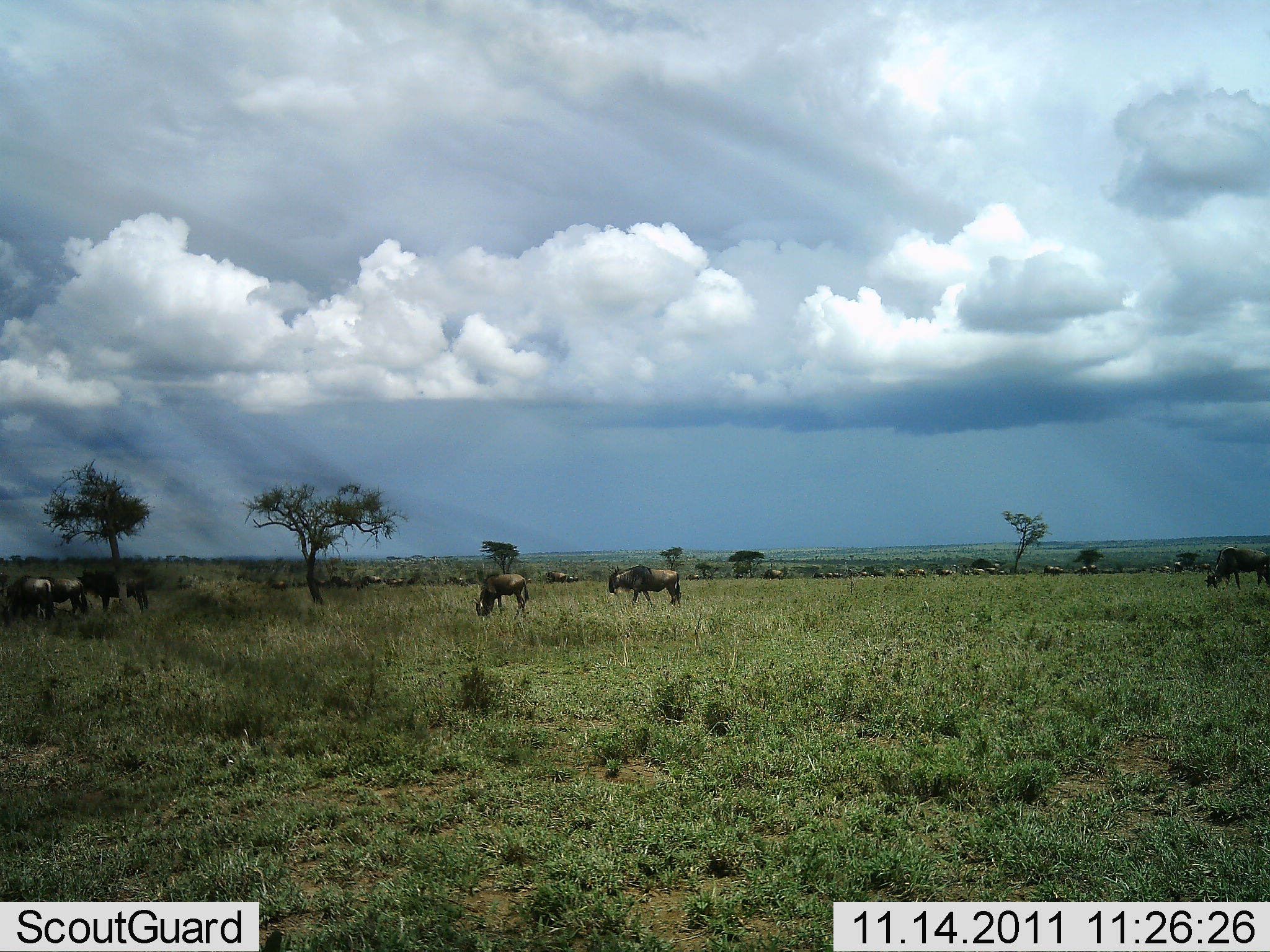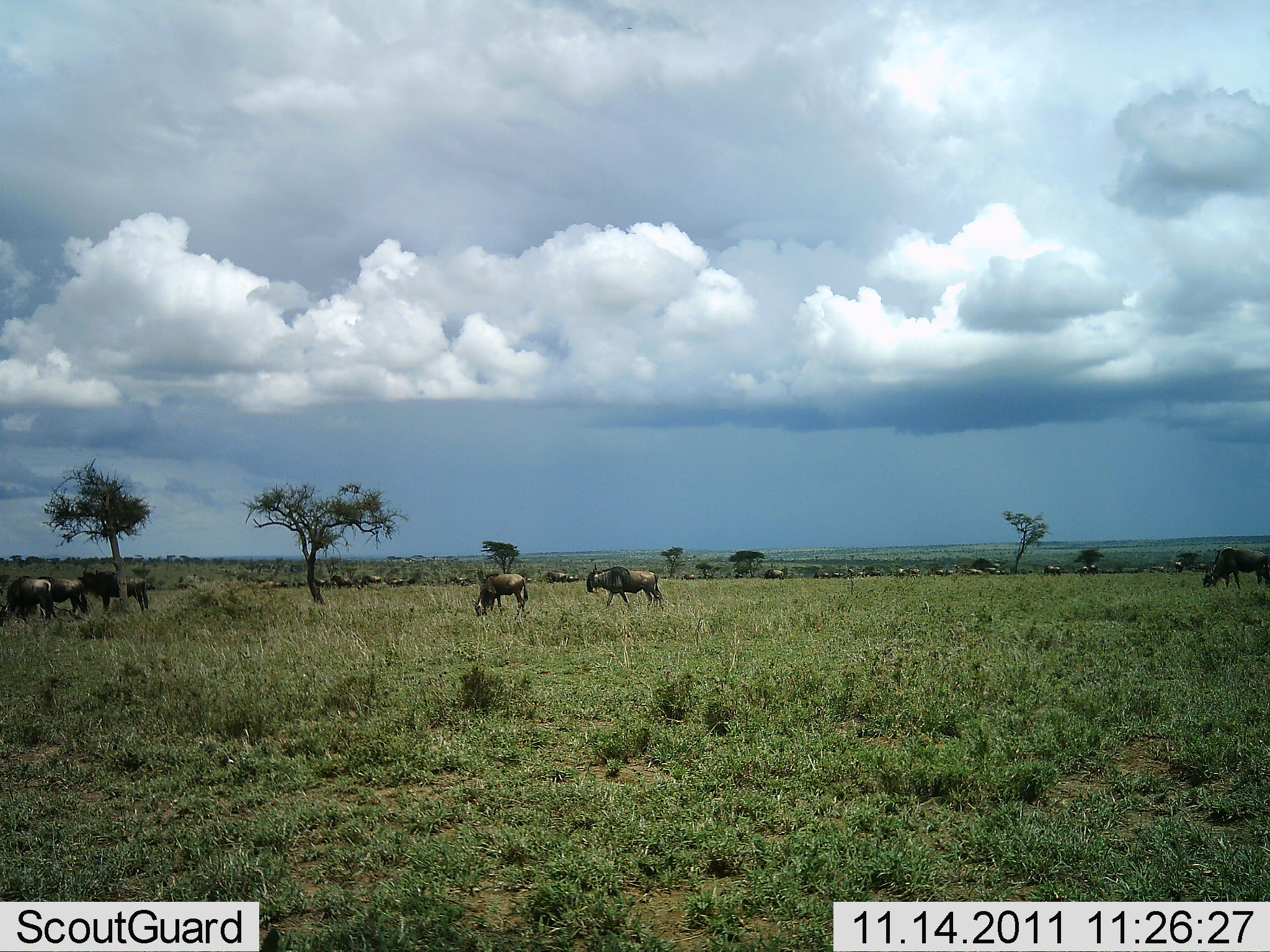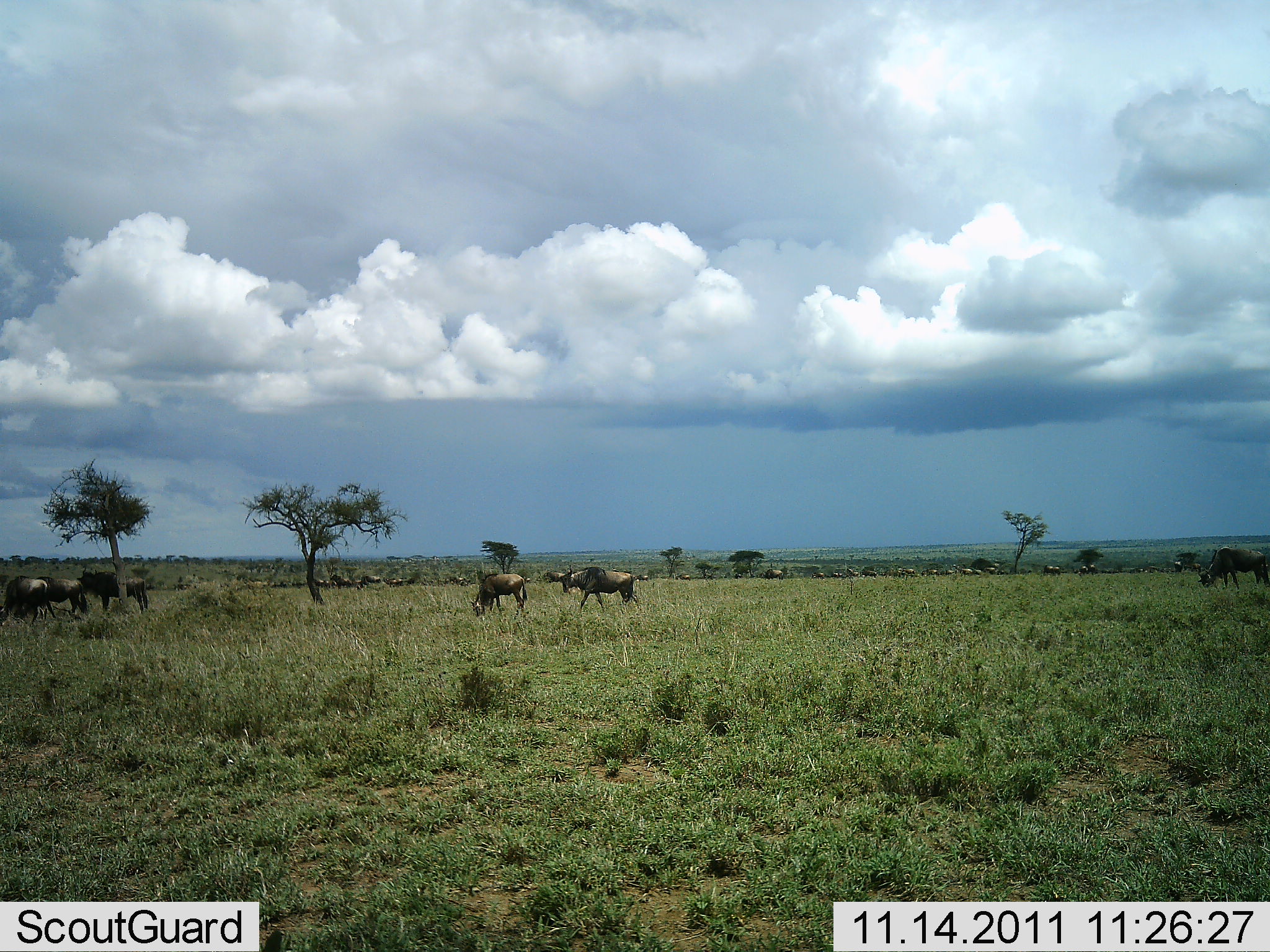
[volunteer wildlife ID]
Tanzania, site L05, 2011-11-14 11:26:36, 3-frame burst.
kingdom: Animalia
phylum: Chordata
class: Mammalia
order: Artiodactyla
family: Bovidae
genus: Connochaetes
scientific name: Connochaetes taurinus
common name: blue wildebeest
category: wildebeest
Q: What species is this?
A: Wildebeest (blue wildebeest) (Connochaetes taurinus).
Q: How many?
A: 11-50.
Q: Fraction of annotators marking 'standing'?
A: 56%.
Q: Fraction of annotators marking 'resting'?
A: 6%.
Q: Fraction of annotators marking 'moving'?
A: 62%.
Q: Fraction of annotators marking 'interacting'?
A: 0%.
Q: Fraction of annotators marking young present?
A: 0%.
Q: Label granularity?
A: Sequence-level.